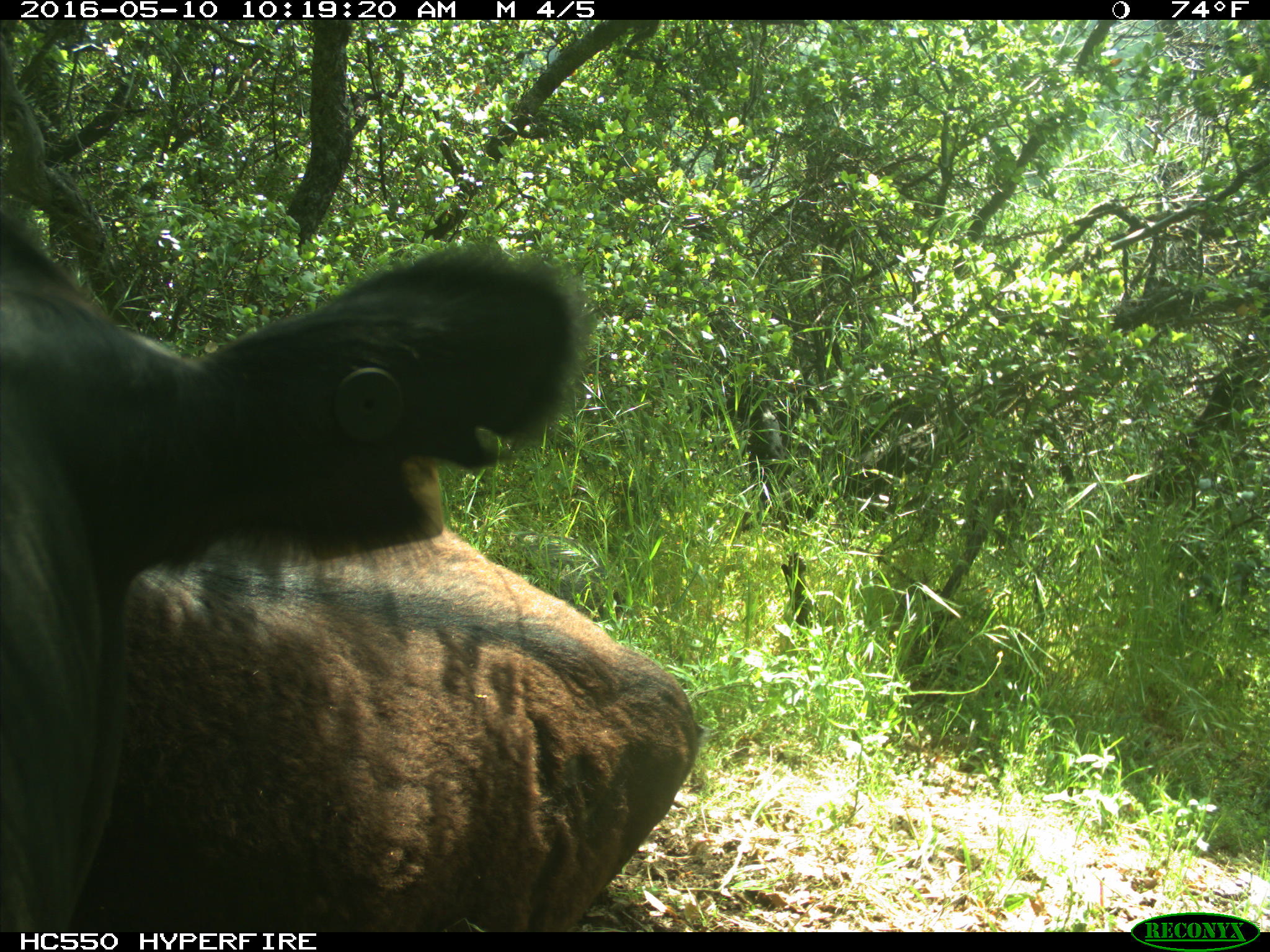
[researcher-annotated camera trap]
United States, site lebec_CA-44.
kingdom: Animalia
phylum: Chordata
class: Mammalia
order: Artiodactyla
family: Bovidae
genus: Bos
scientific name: Bos taurus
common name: domestic cow